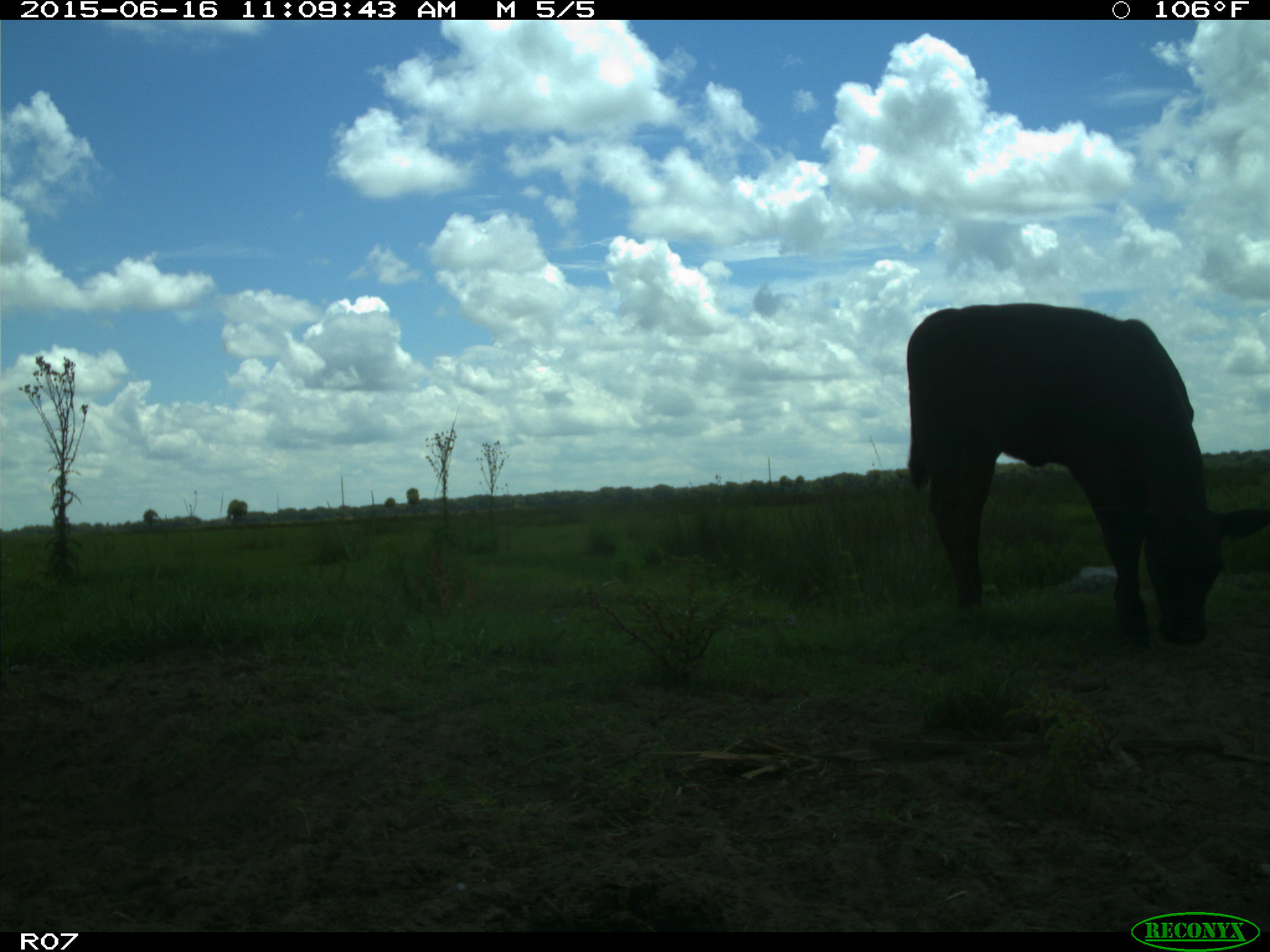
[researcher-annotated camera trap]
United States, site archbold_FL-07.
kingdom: Animalia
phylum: Chordata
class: Mammalia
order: Artiodactyla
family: Bovidae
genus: Bos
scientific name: Bos taurus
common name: domestic cow